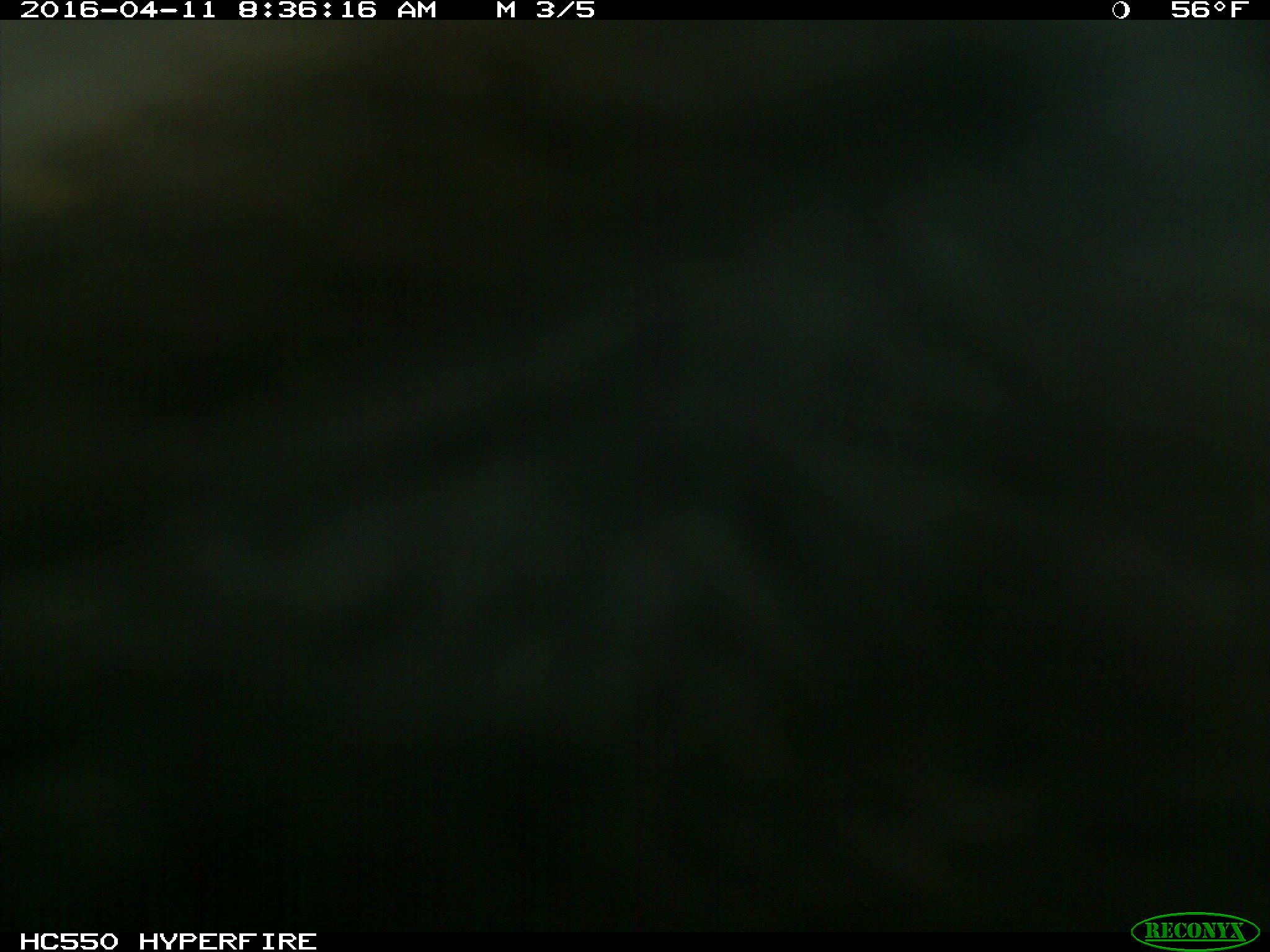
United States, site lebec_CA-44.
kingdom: Animalia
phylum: Chordata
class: Mammalia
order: Artiodactyla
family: Bovidae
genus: Bos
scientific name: Bos taurus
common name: domestic cow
Bos taurus (domestic cow).